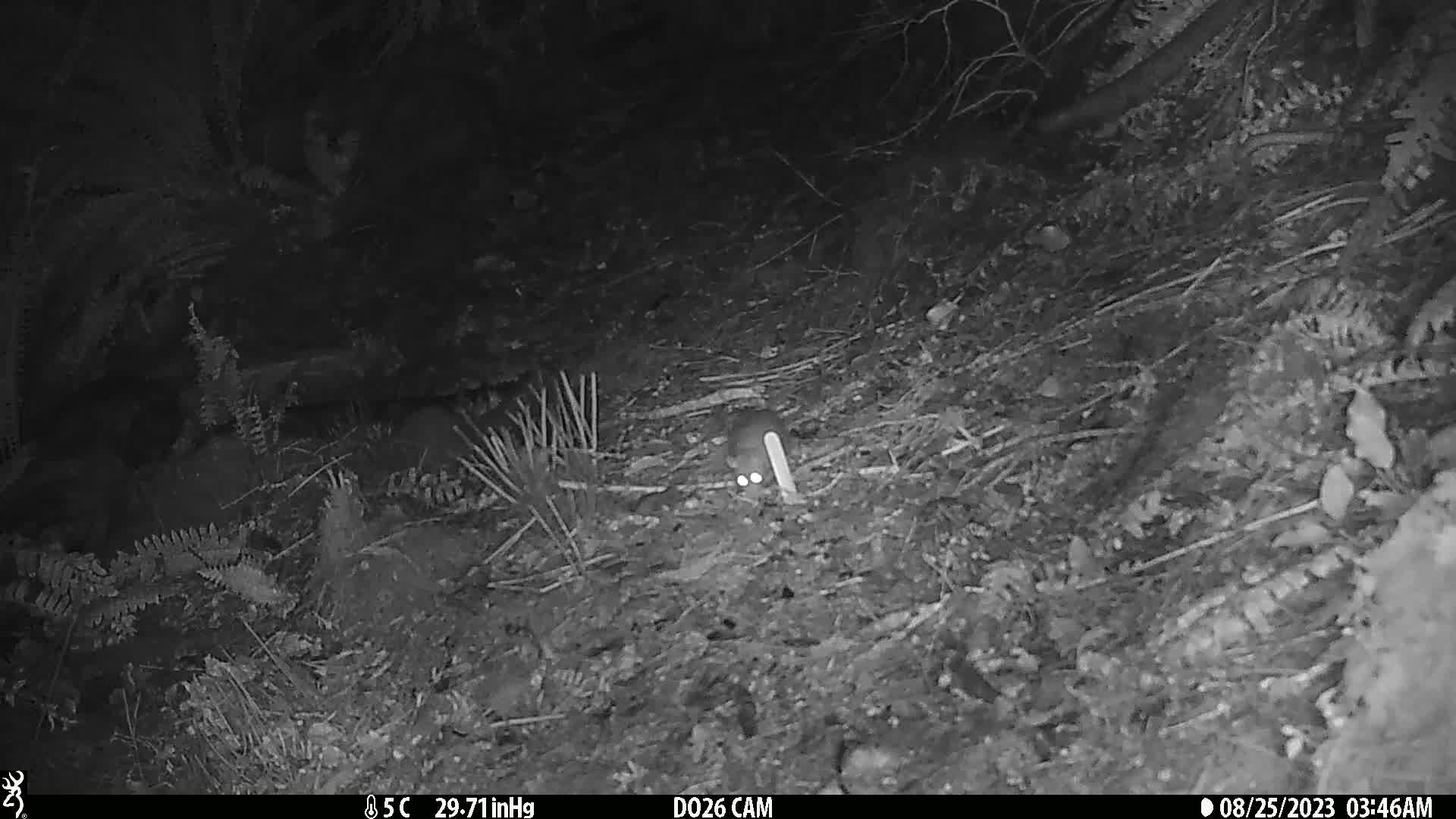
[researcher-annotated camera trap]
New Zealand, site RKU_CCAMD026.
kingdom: Animalia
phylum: Chordata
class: Mammalia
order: Rodentia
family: Muridae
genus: Rattus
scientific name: Rattus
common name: rat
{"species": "rat (Rattus)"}